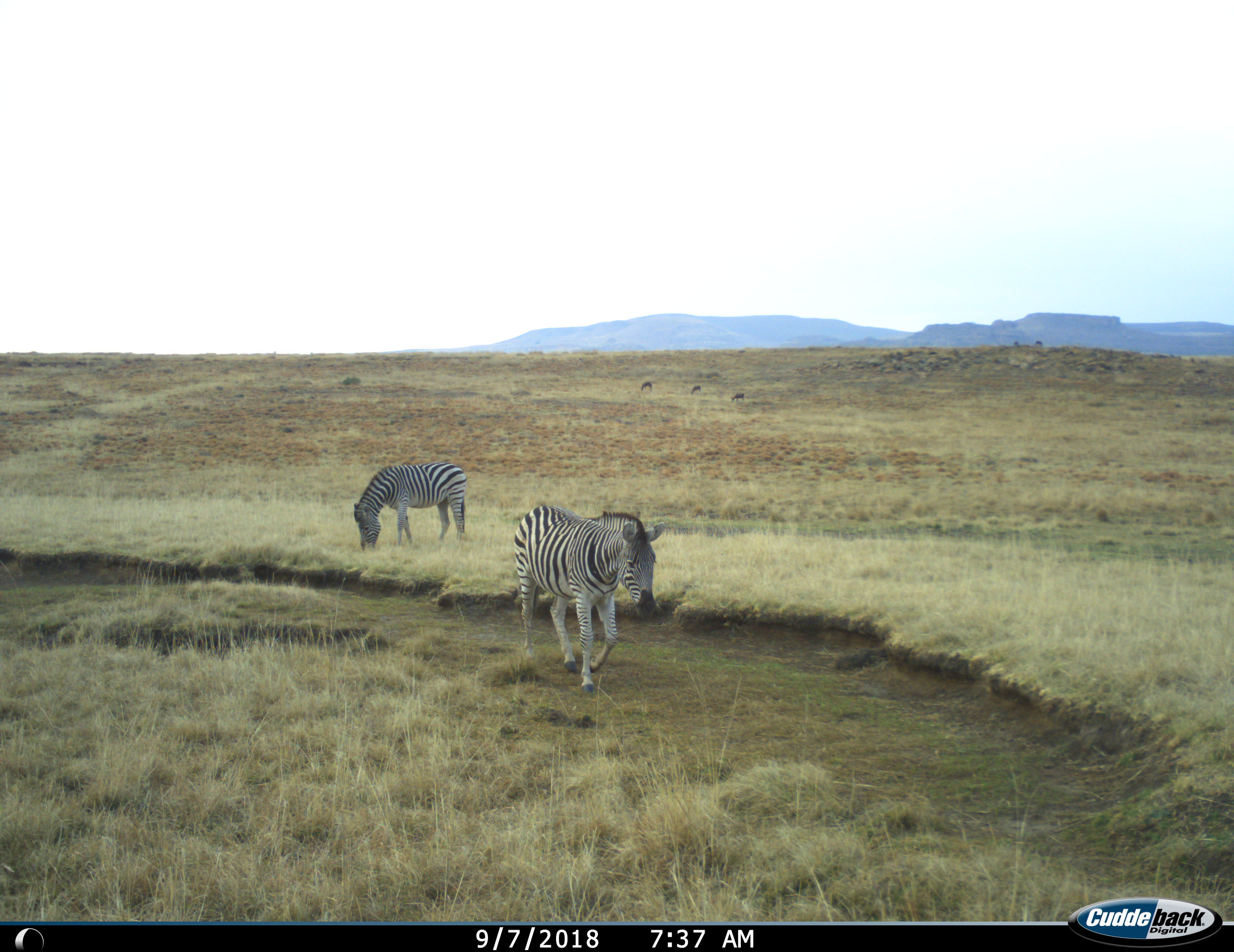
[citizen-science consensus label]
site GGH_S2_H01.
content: unidentified animal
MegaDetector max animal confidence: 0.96